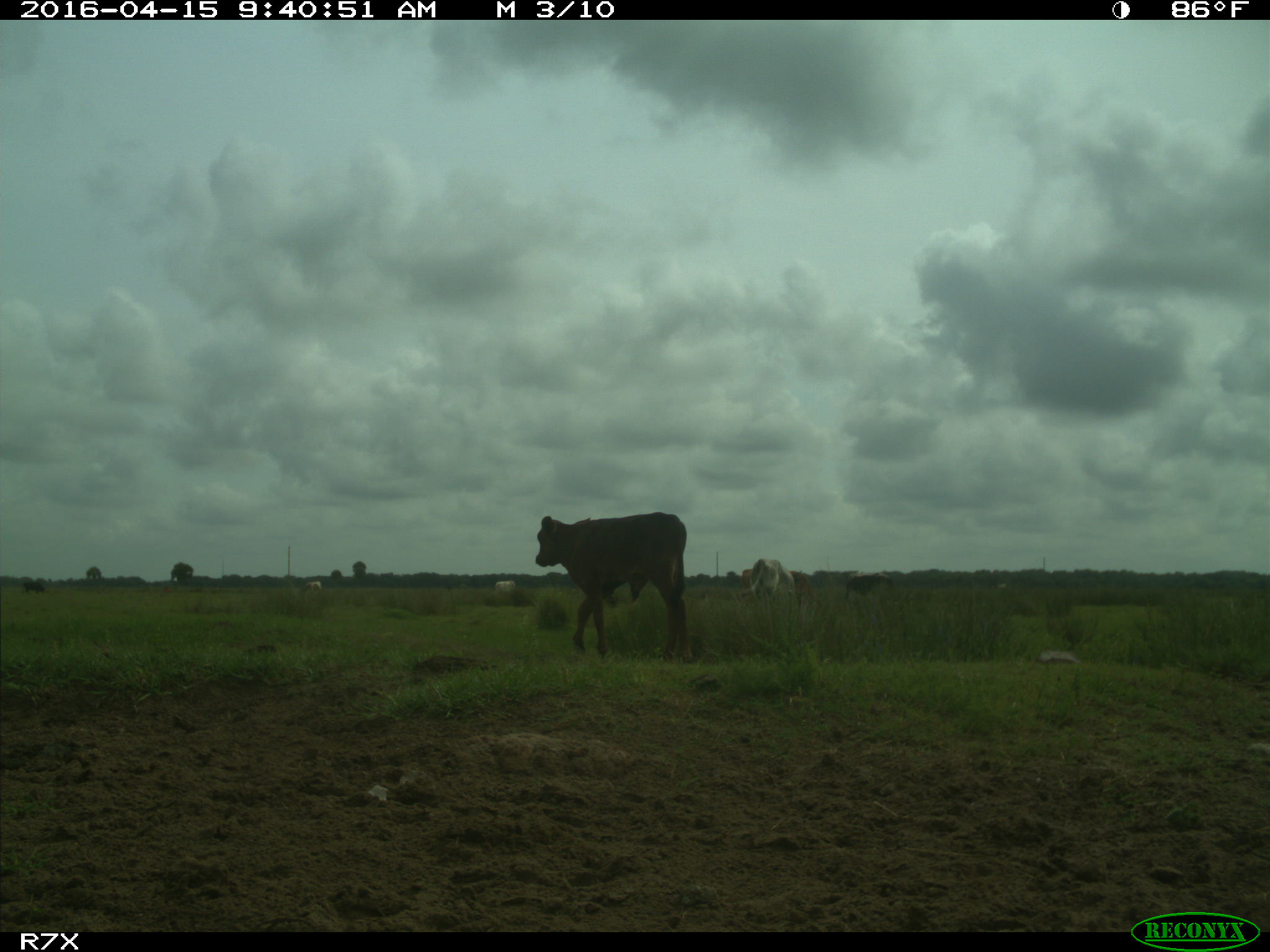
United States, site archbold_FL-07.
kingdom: Animalia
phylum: Chordata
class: Mammalia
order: Artiodactyla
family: Bovidae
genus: Bos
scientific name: Bos taurus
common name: domestic cow